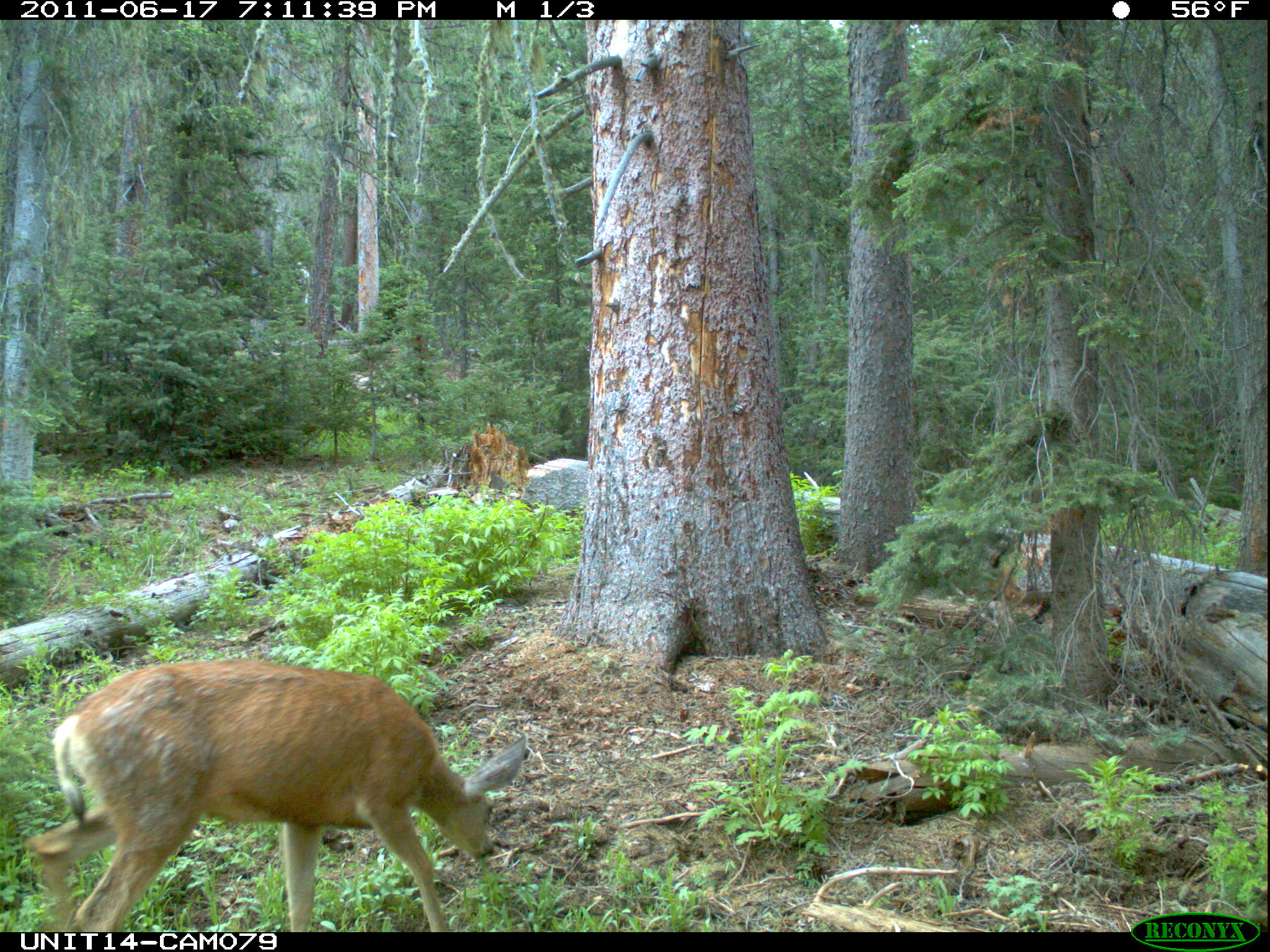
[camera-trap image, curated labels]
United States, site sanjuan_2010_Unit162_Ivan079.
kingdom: Animalia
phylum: Chordata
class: Mammalia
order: Artiodactyla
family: Cervidae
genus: Odocoileus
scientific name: Odocoileus hemionus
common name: mule deer